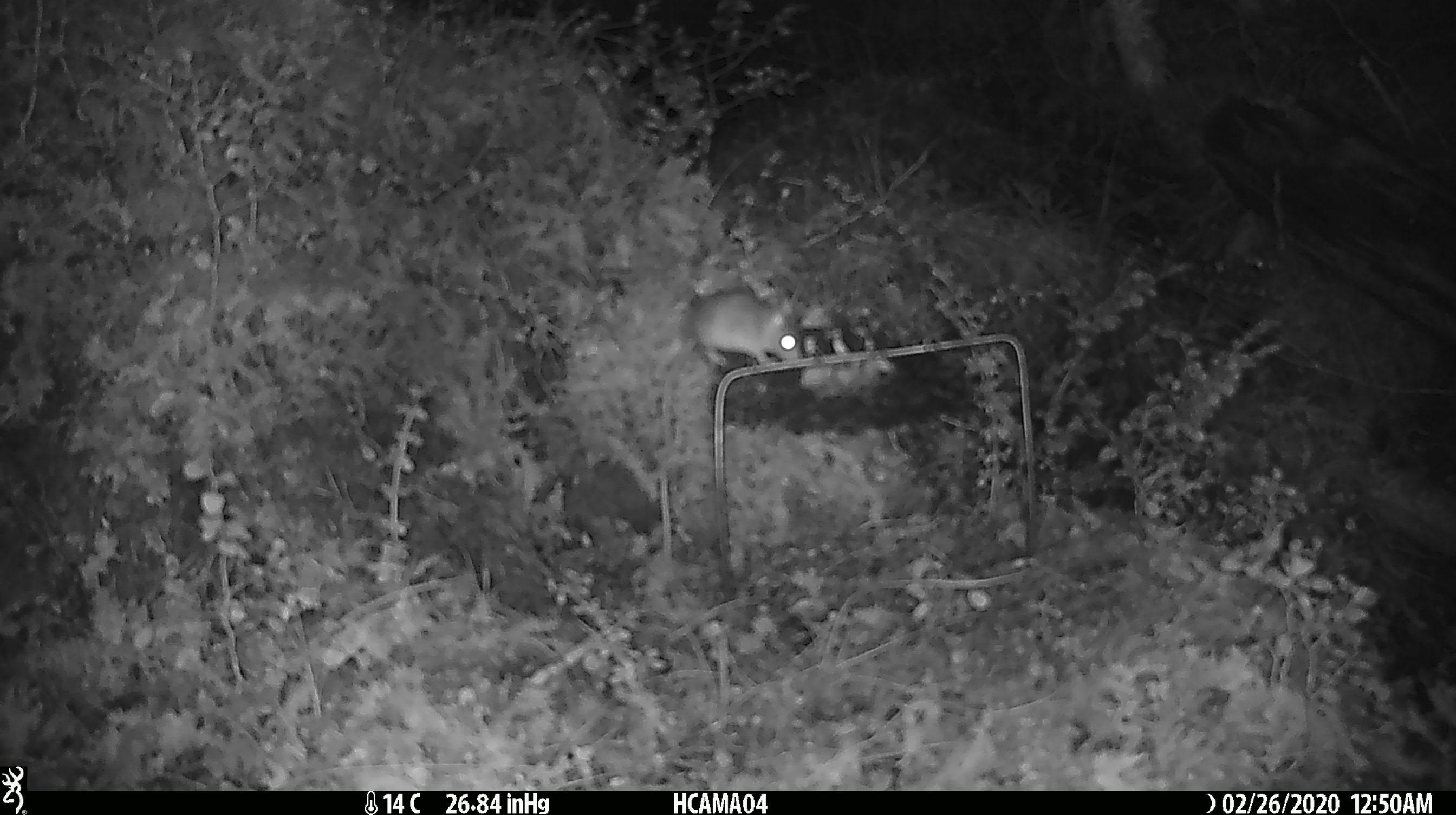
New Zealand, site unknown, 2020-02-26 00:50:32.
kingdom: Animalia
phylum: Chordata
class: Mammalia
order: Rodentia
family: Muridae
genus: Mus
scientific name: Mus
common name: mouse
Mouse (Mus).